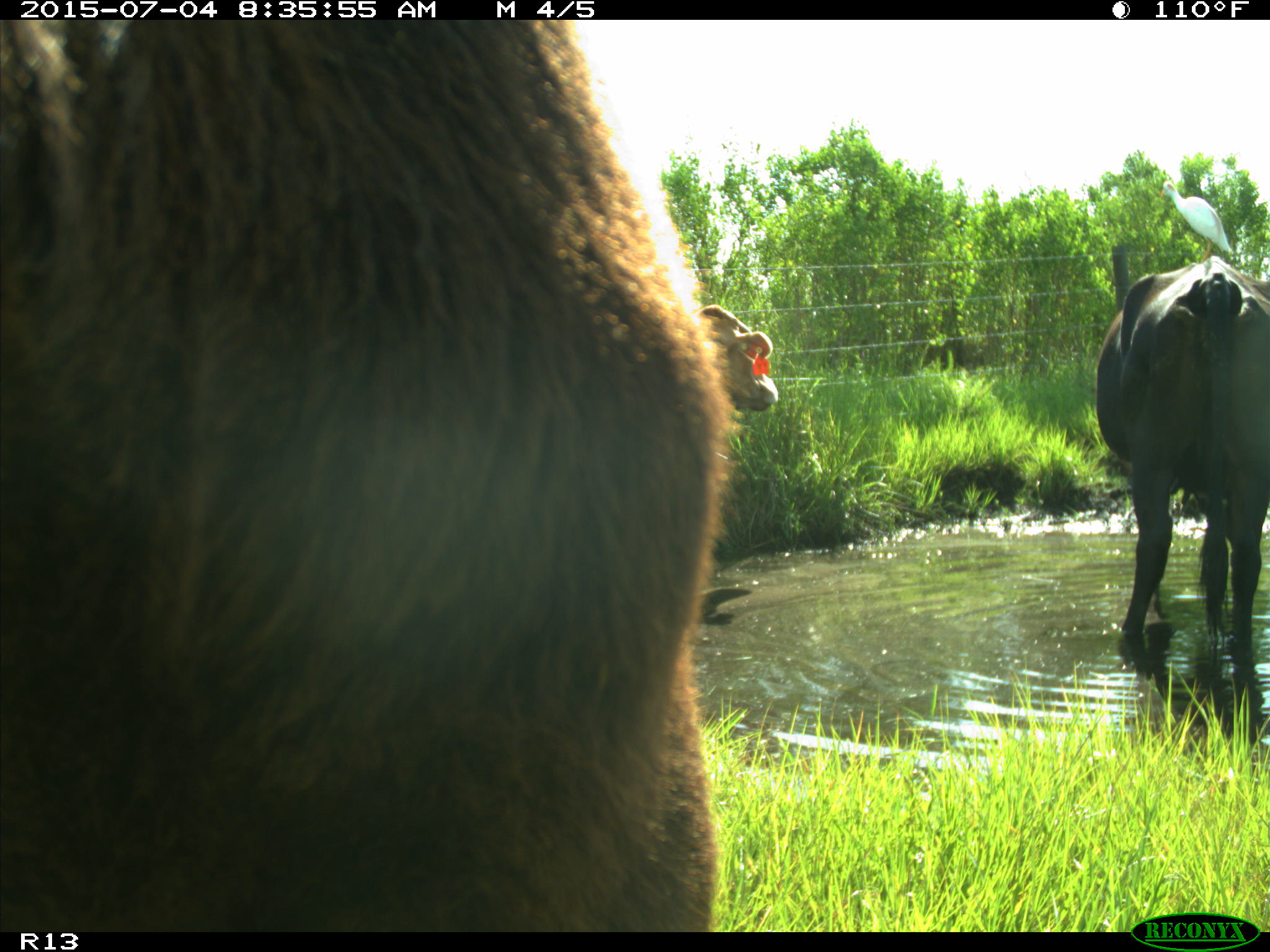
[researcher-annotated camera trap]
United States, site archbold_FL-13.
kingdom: Animalia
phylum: Chordata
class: Mammalia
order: Artiodactyla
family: Bovidae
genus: Bos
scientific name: Bos taurus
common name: domestic cow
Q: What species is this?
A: Bos taurus (domestic cow).